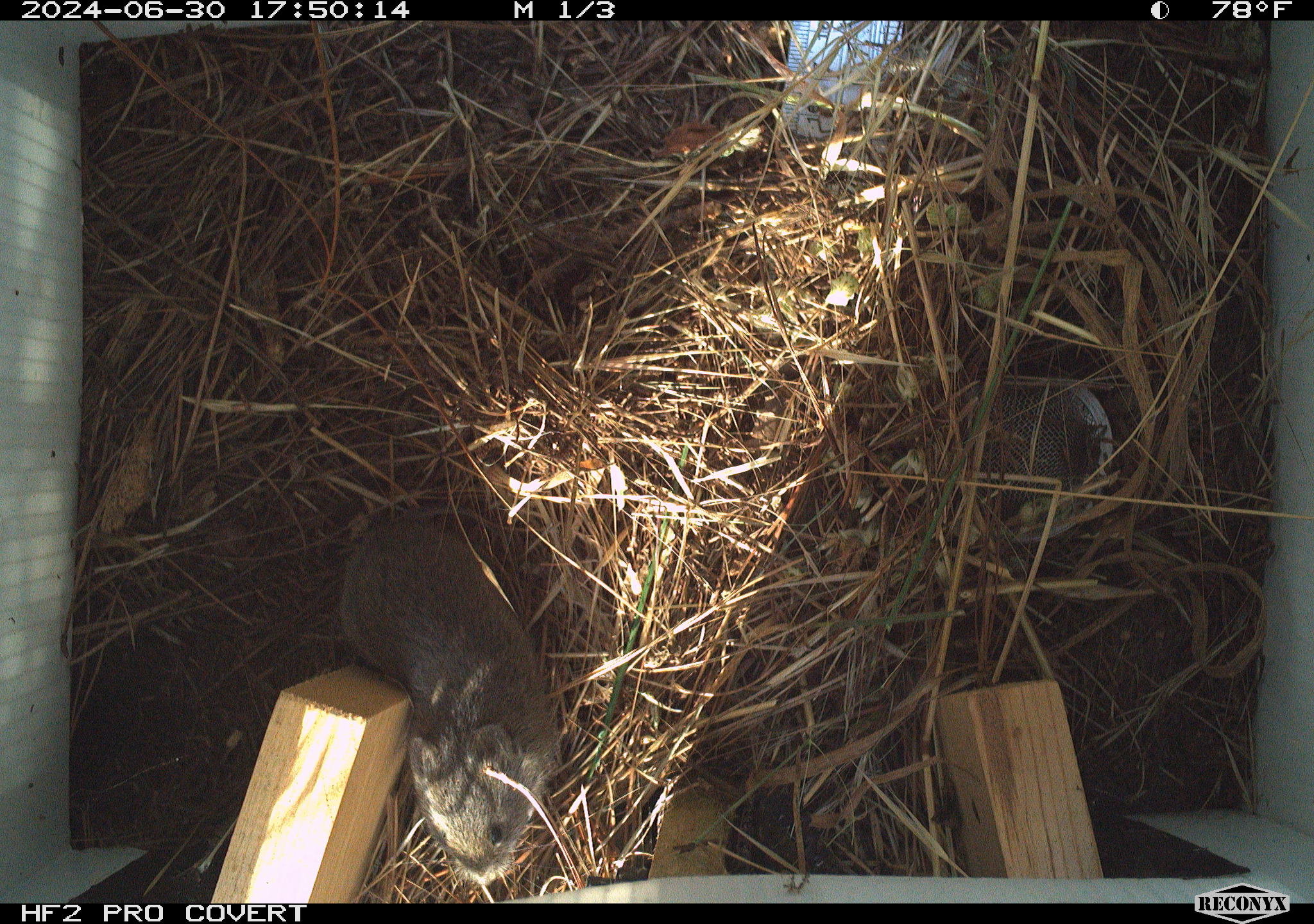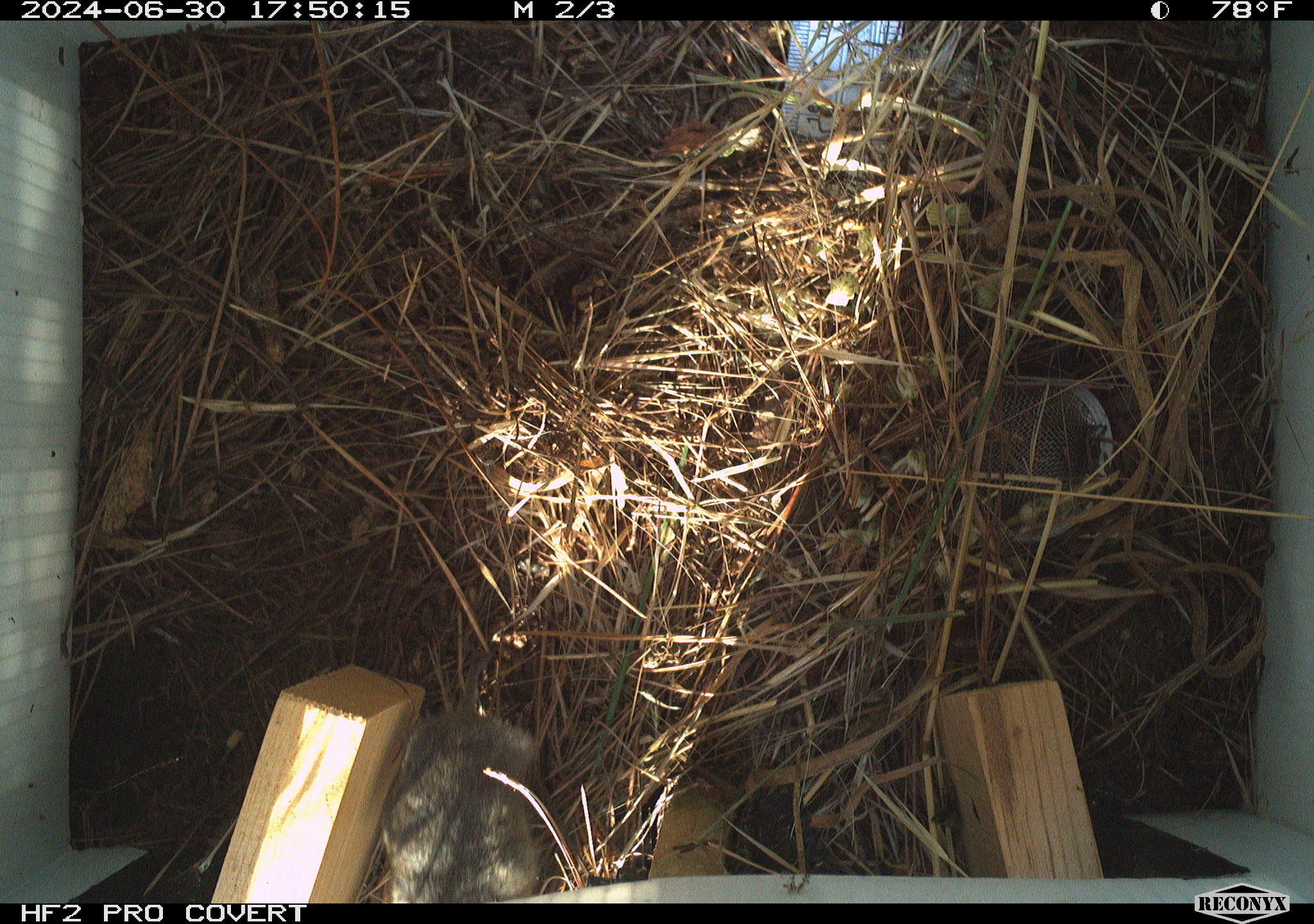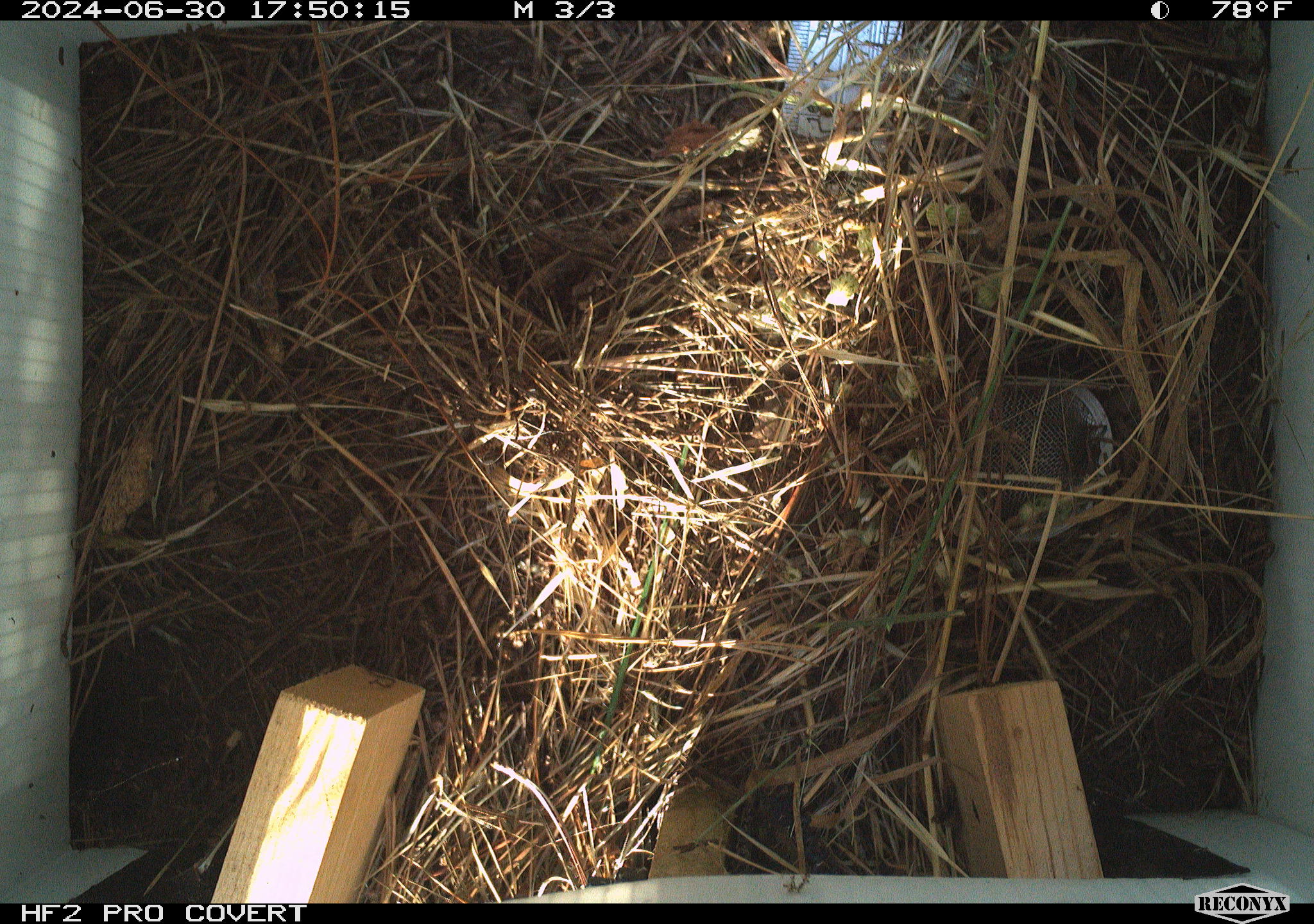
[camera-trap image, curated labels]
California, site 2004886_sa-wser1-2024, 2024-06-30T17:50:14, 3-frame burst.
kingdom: Animalia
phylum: Chordata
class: Mammalia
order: Rodentia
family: Cricetidae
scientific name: Arvicolinae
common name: voles, lemmings, and muskrats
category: arvicolinae subfamily